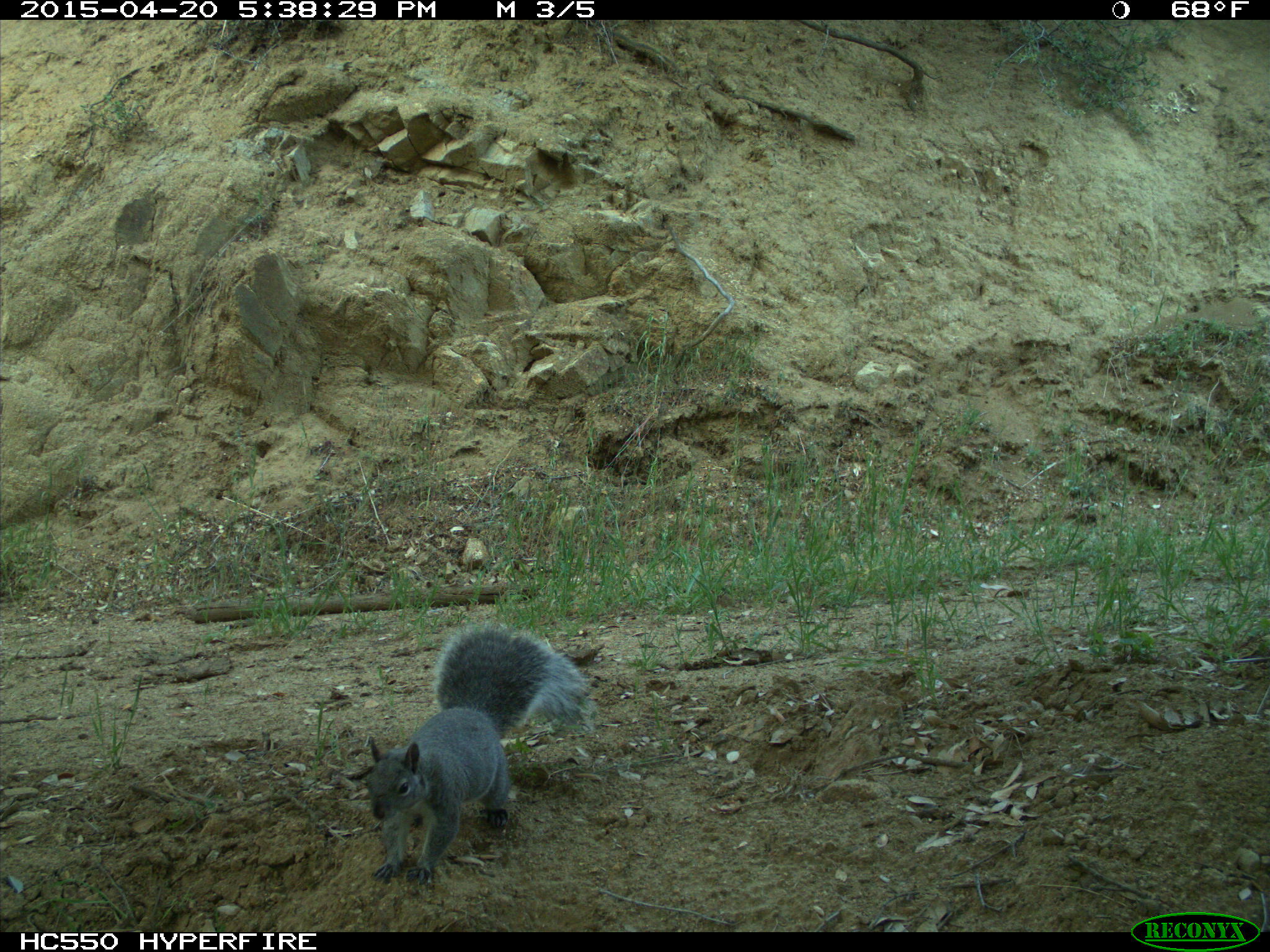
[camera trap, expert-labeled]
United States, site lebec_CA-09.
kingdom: Animalia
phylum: Chordata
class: Mammalia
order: Rodentia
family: Sciuridae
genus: Sciurus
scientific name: Sciurus carolinensis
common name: eastern gray squirrel